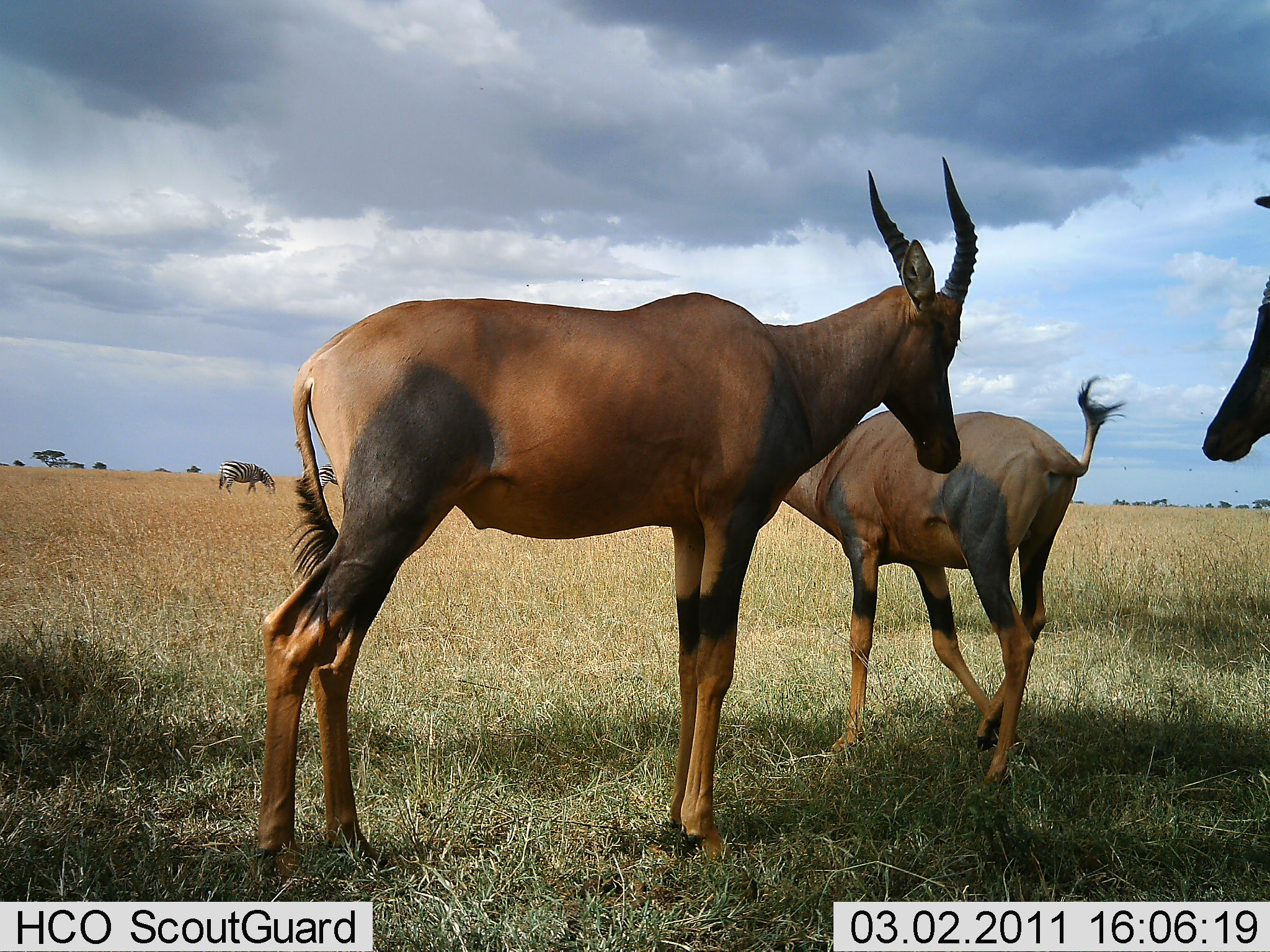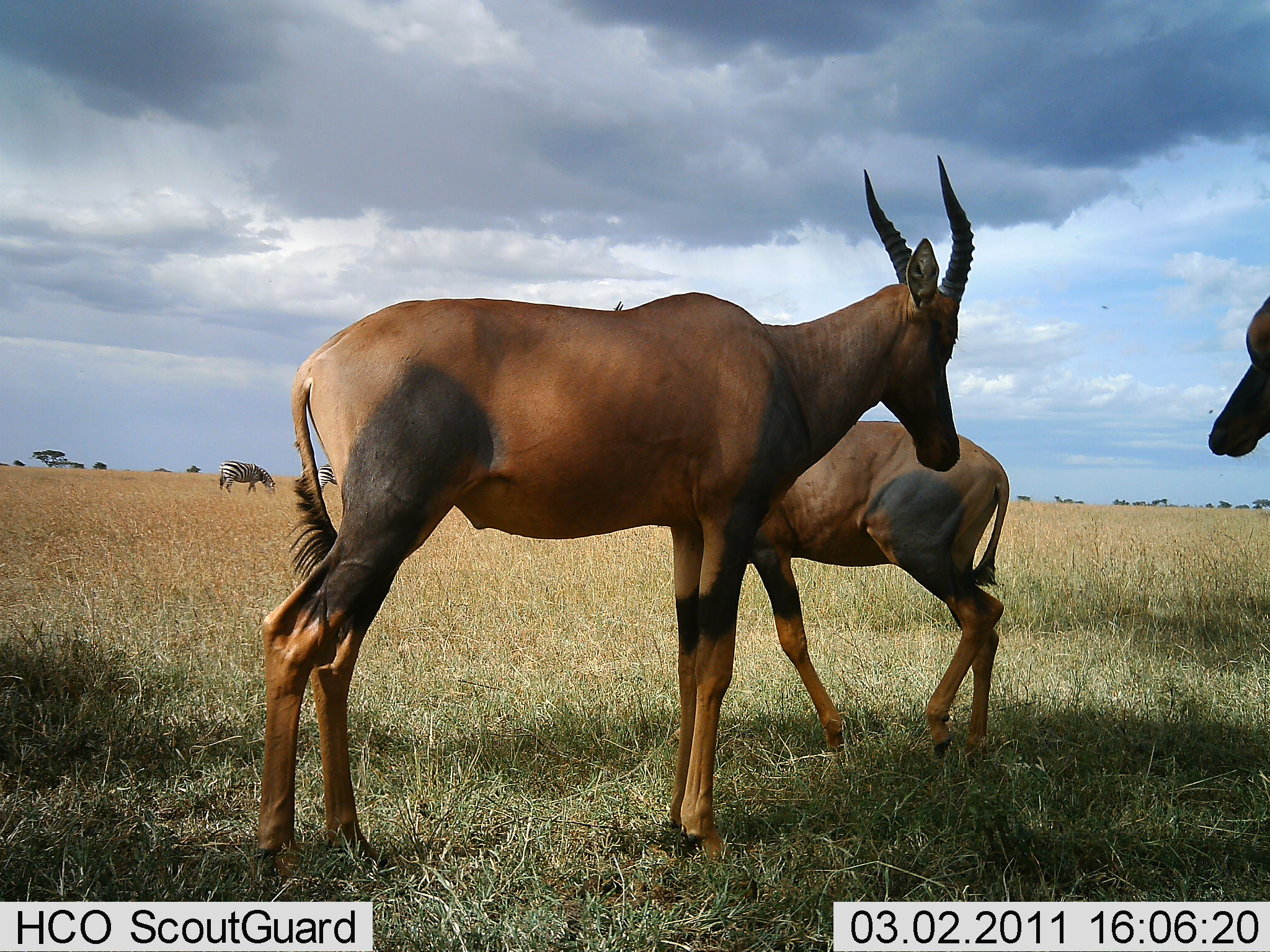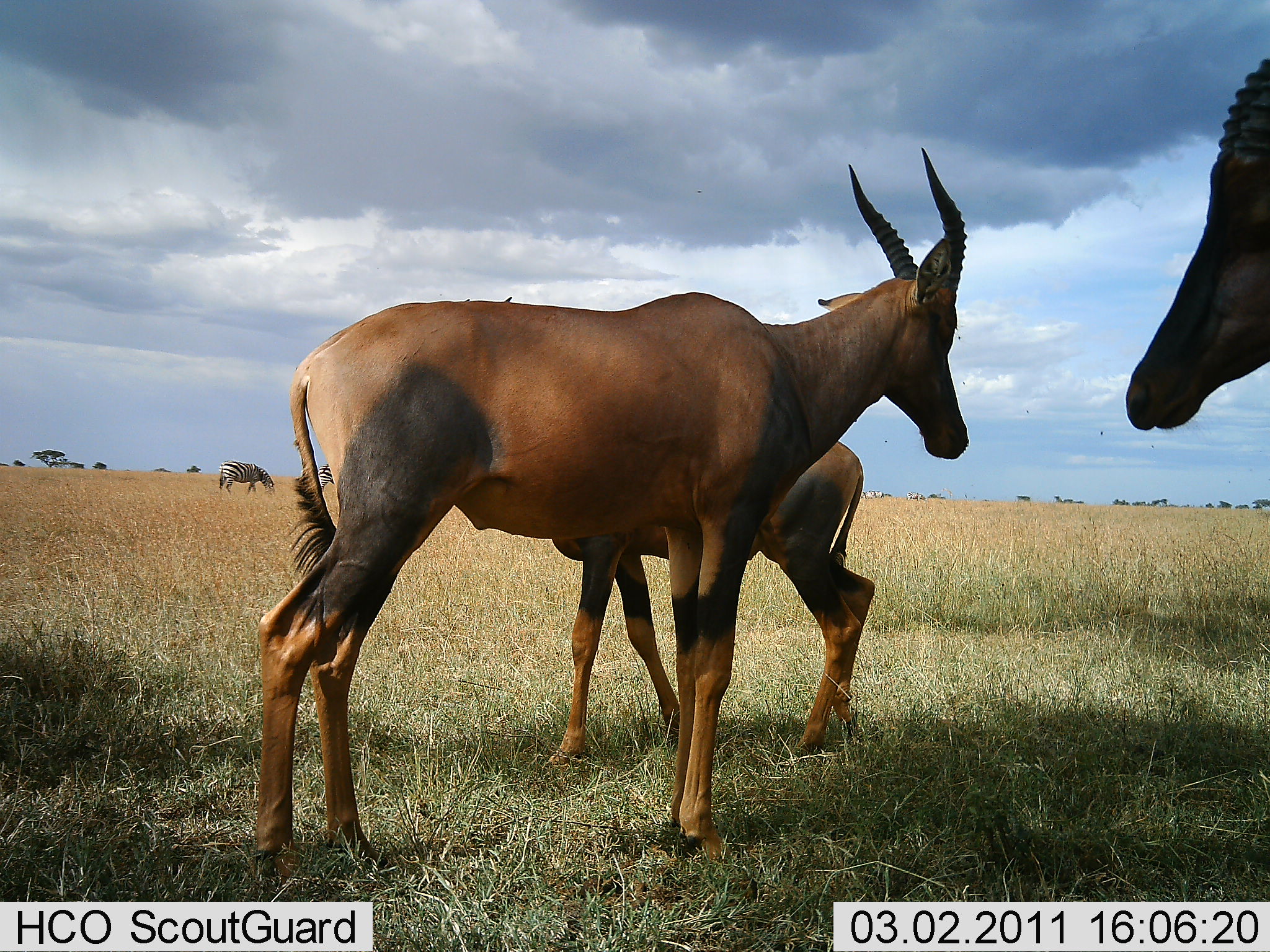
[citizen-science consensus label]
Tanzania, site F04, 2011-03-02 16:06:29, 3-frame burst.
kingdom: Animalia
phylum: Chordata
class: Mammalia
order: Artiodactyla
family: Bovidae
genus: Damaliscus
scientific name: Damaliscus lunatus jimela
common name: topi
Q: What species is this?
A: Topi (Damaliscus lunatus jimela).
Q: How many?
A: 3.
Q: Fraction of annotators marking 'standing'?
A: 91%.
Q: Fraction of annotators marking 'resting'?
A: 0%.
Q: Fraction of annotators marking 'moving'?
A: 30%.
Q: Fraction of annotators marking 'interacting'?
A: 0%.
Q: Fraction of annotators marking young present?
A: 30%.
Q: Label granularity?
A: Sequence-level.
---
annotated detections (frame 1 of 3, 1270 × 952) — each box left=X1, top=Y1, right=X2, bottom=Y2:
animal: left=255, top=154, right=981, bottom=873; left=778, top=374, right=1130, bottom=791; left=1201, top=193, right=1270, bottom=468; left=218, top=459, right=278, bottom=498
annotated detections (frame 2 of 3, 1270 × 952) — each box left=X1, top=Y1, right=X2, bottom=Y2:
animal: left=256, top=150, right=975, bottom=884; left=723, top=421, right=1014, bottom=756; left=1205, top=293, right=1270, bottom=459; left=212, top=460, right=276, bottom=495; left=305, top=458, right=341, bottom=493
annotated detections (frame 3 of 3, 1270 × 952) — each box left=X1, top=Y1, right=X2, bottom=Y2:
animal: left=249, top=146, right=969, bottom=883; left=549, top=435, right=878, bottom=768; left=1124, top=52, right=1270, bottom=438; left=219, top=460, right=276, bottom=495; left=312, top=462, right=335, bottom=492